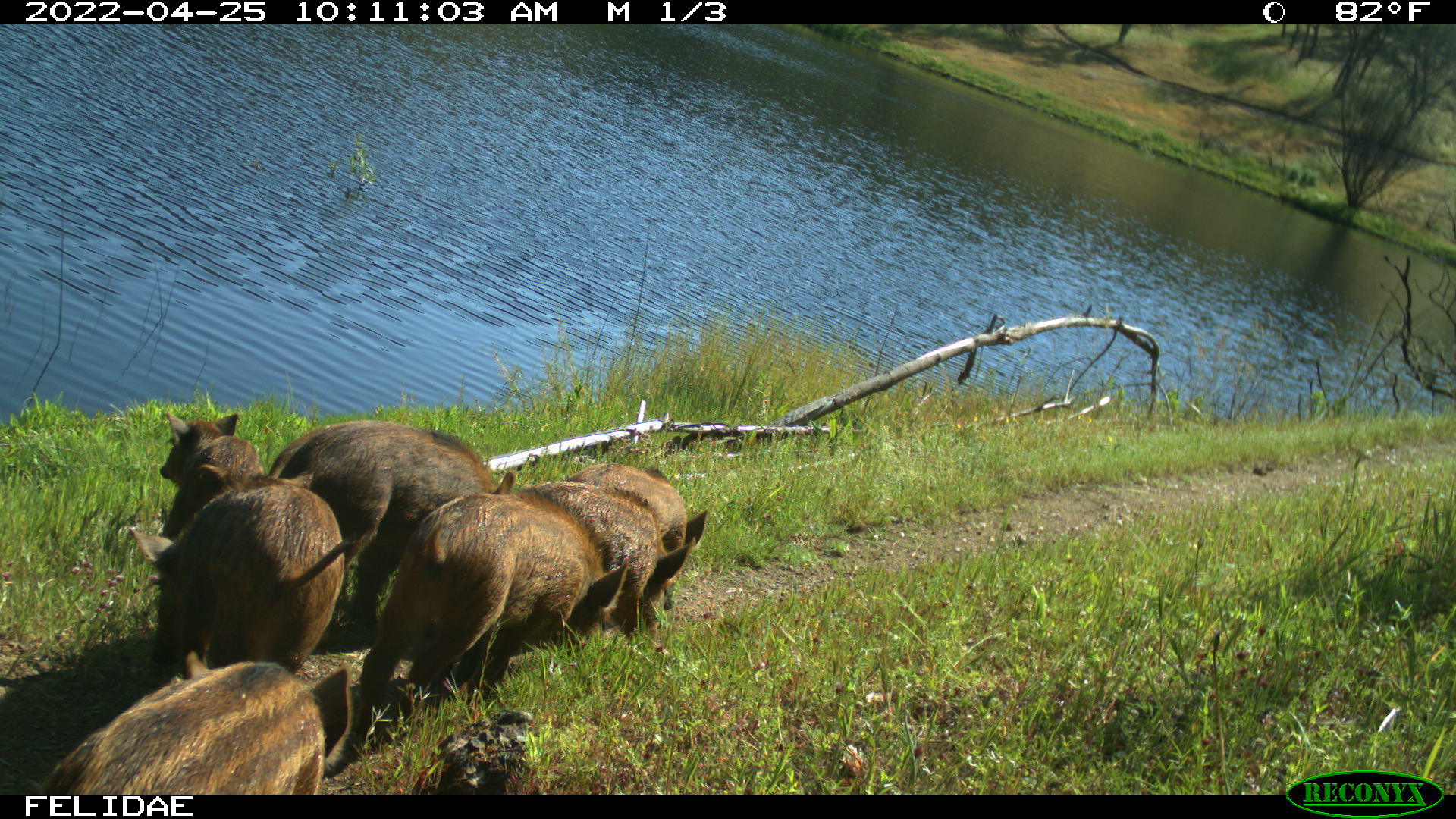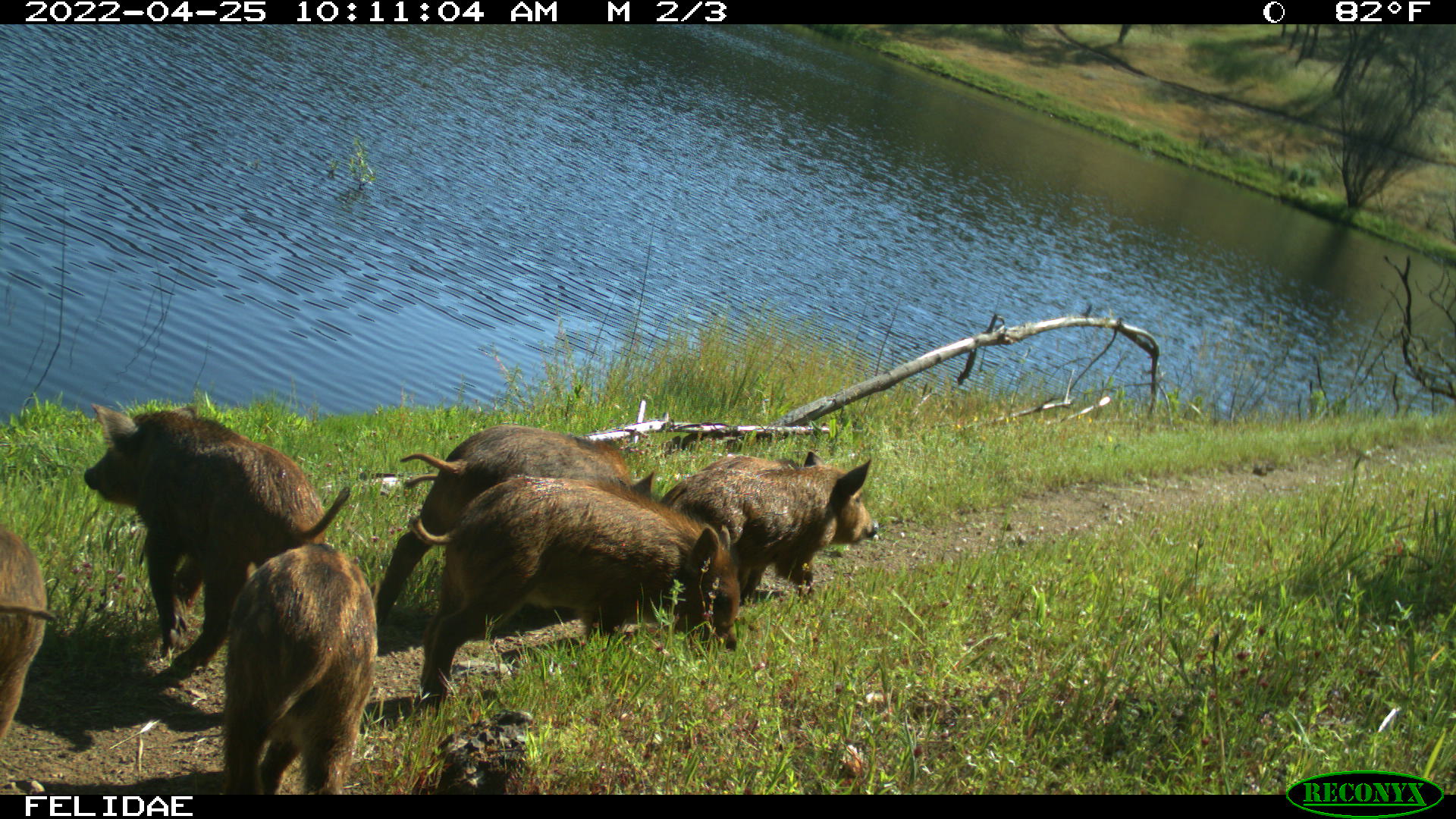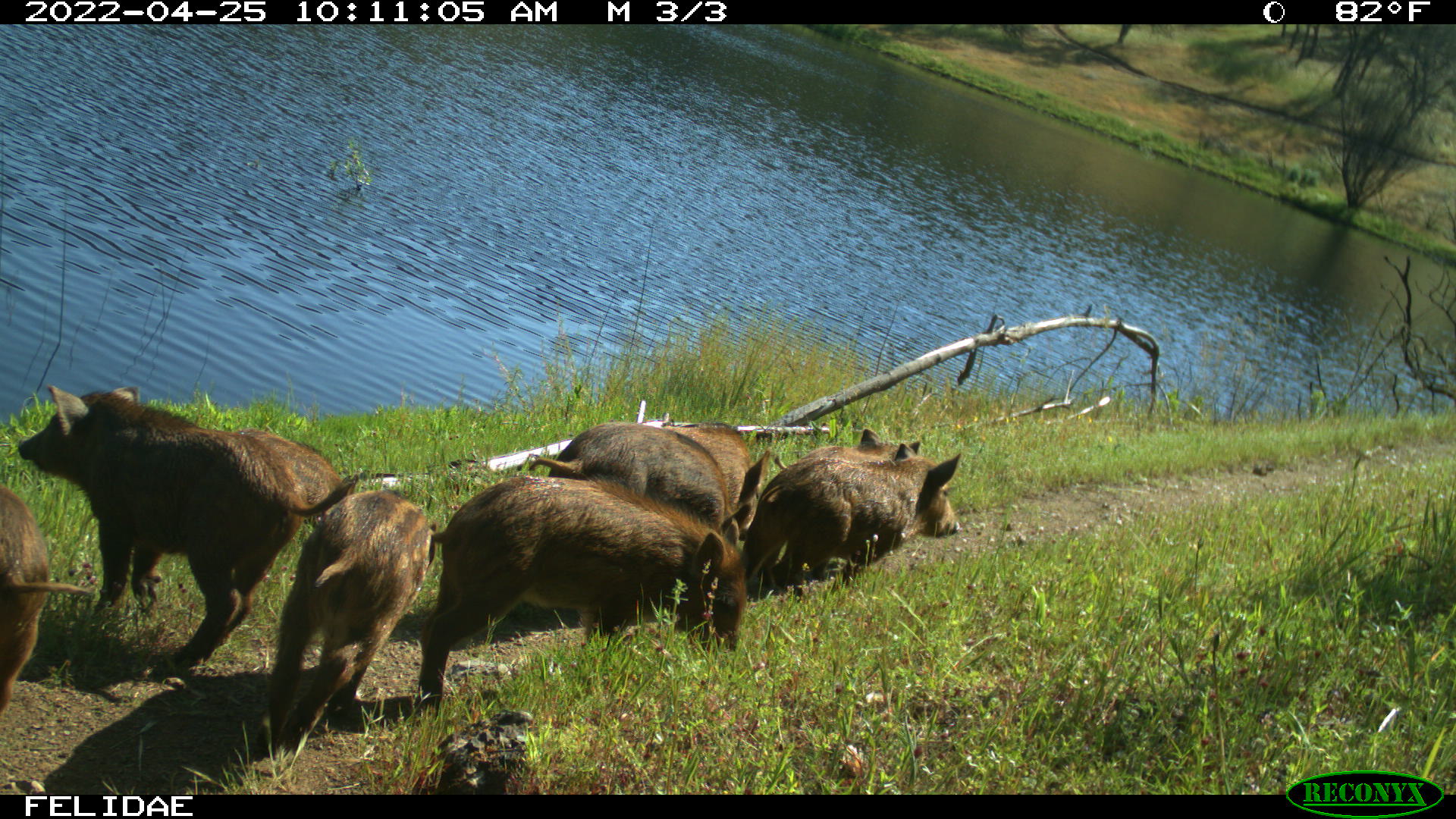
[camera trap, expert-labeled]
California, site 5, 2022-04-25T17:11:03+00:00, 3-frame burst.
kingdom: Animalia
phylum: Chordata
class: Mammalia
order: Artiodactyla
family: Suidae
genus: Sus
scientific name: Sus scrofa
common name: wild boar